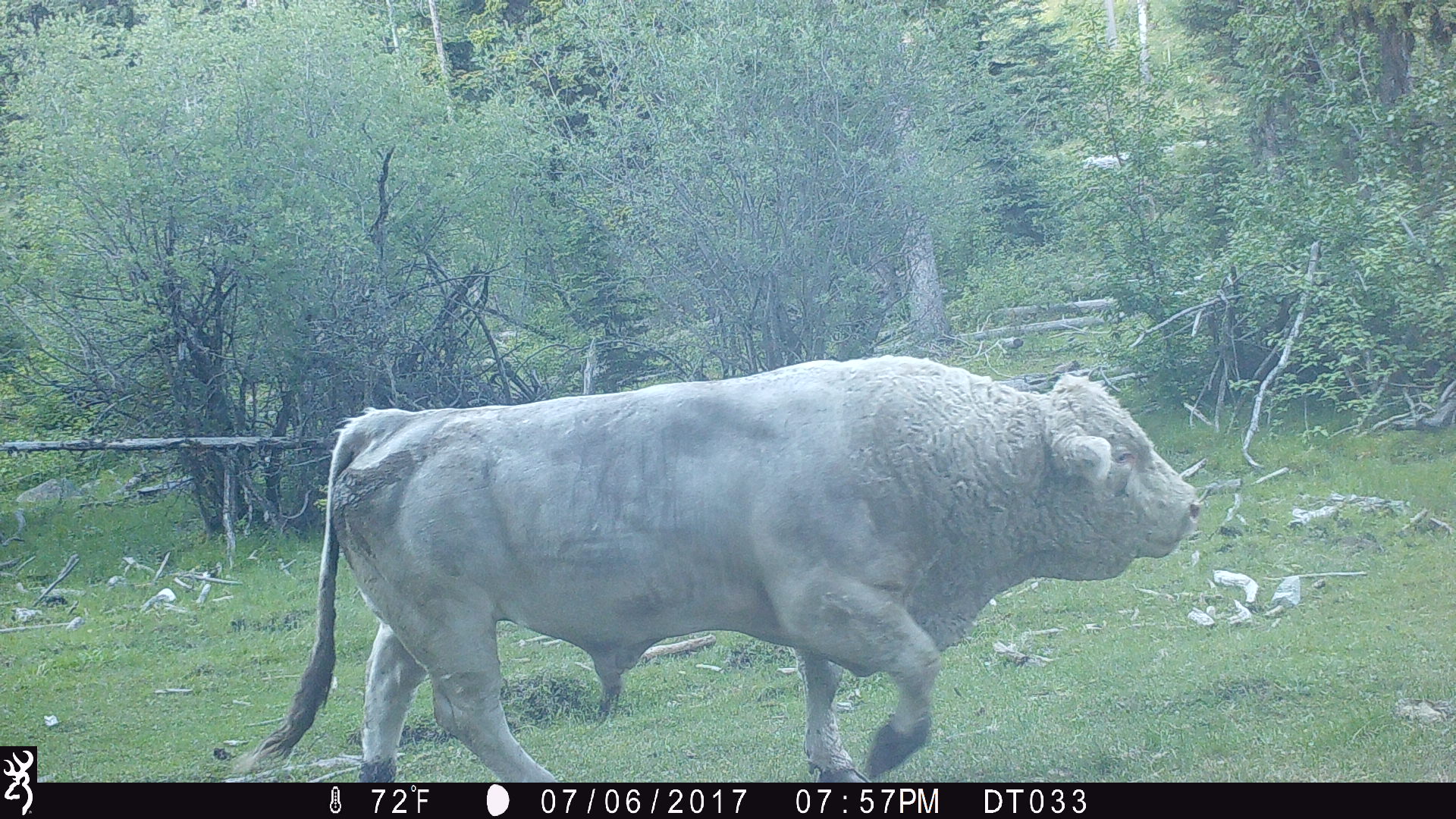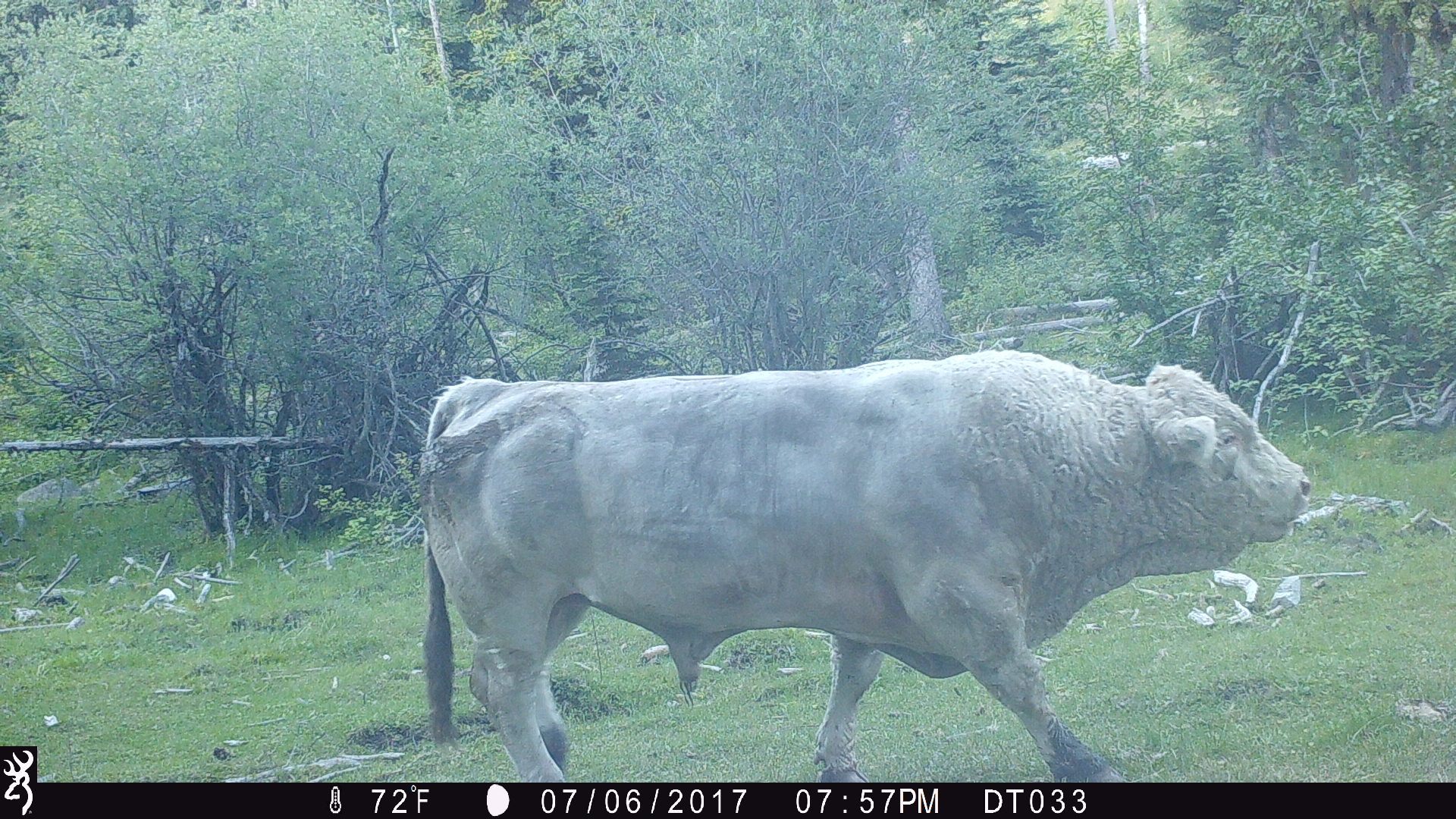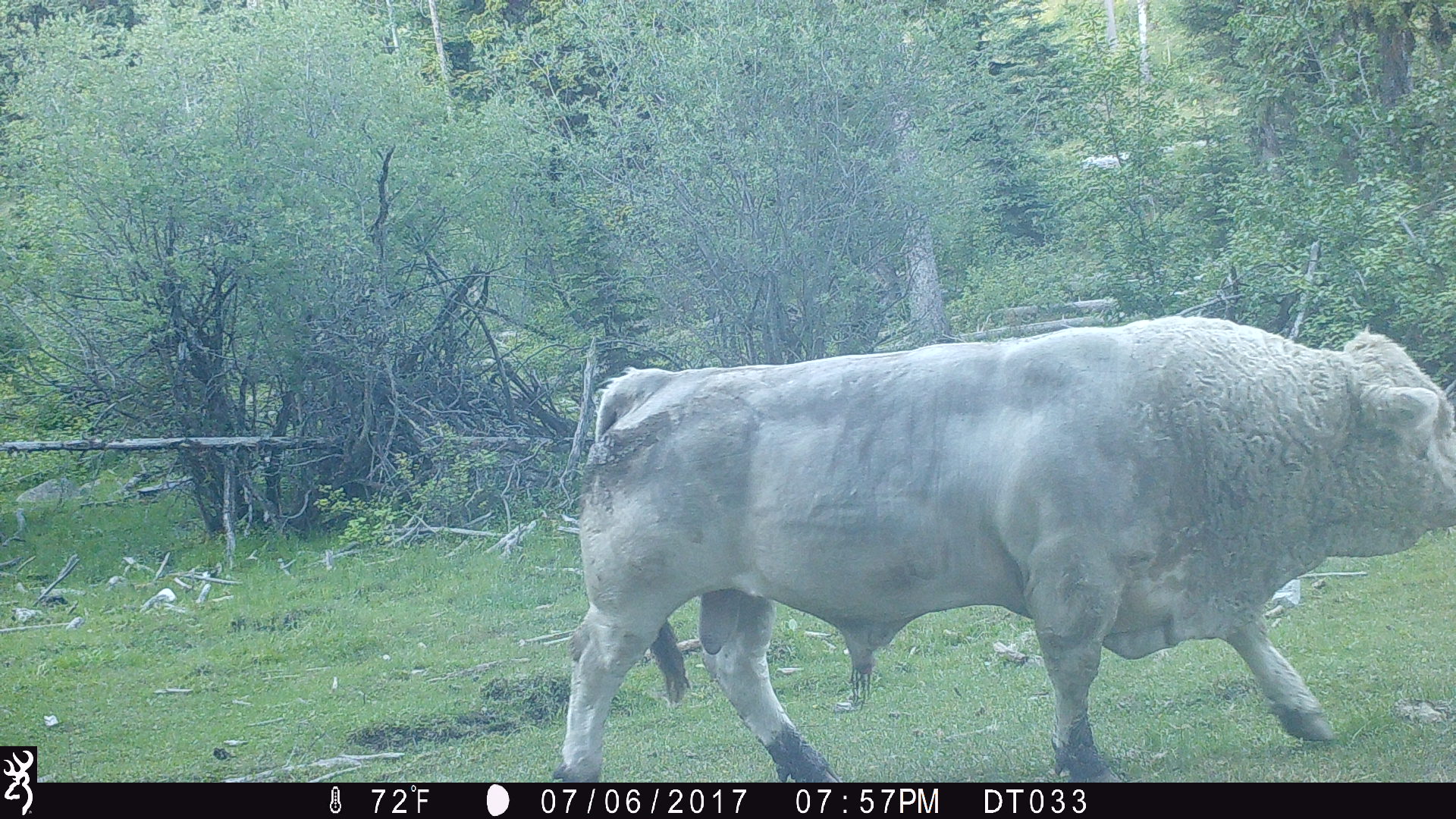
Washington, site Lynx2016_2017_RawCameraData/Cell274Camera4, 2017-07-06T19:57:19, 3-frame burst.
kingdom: Animalia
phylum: Chordata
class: Mammalia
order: Artiodactyla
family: Bovidae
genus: Bos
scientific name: Bos taurus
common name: domestic cattle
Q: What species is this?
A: Domestic cattle (Bos taurus).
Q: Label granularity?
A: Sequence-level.